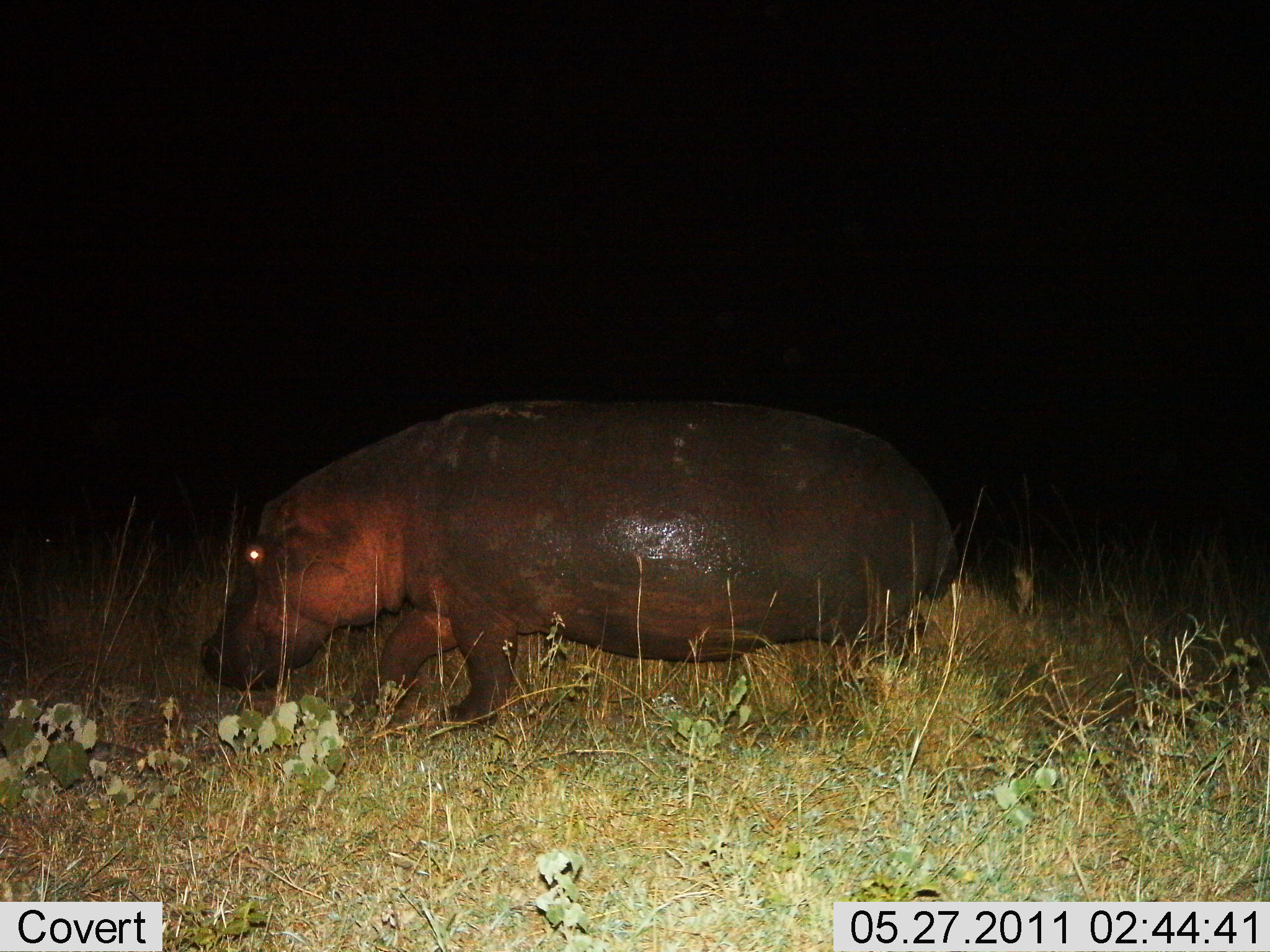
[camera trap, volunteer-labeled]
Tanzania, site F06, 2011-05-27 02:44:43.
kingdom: Animalia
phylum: Chordata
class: Mammalia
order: Artiodactyla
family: Hippopotamidae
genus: Hippopotamus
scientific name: Hippopotamus amphibius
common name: hippopotamus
Hippopotamus (Hippopotamus amphibius), count 1. Behavior (volunteer vote fractions): standing 30%, resting 0%, moving 60%, interacting 0%. Young present (vote fraction): 0%. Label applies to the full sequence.